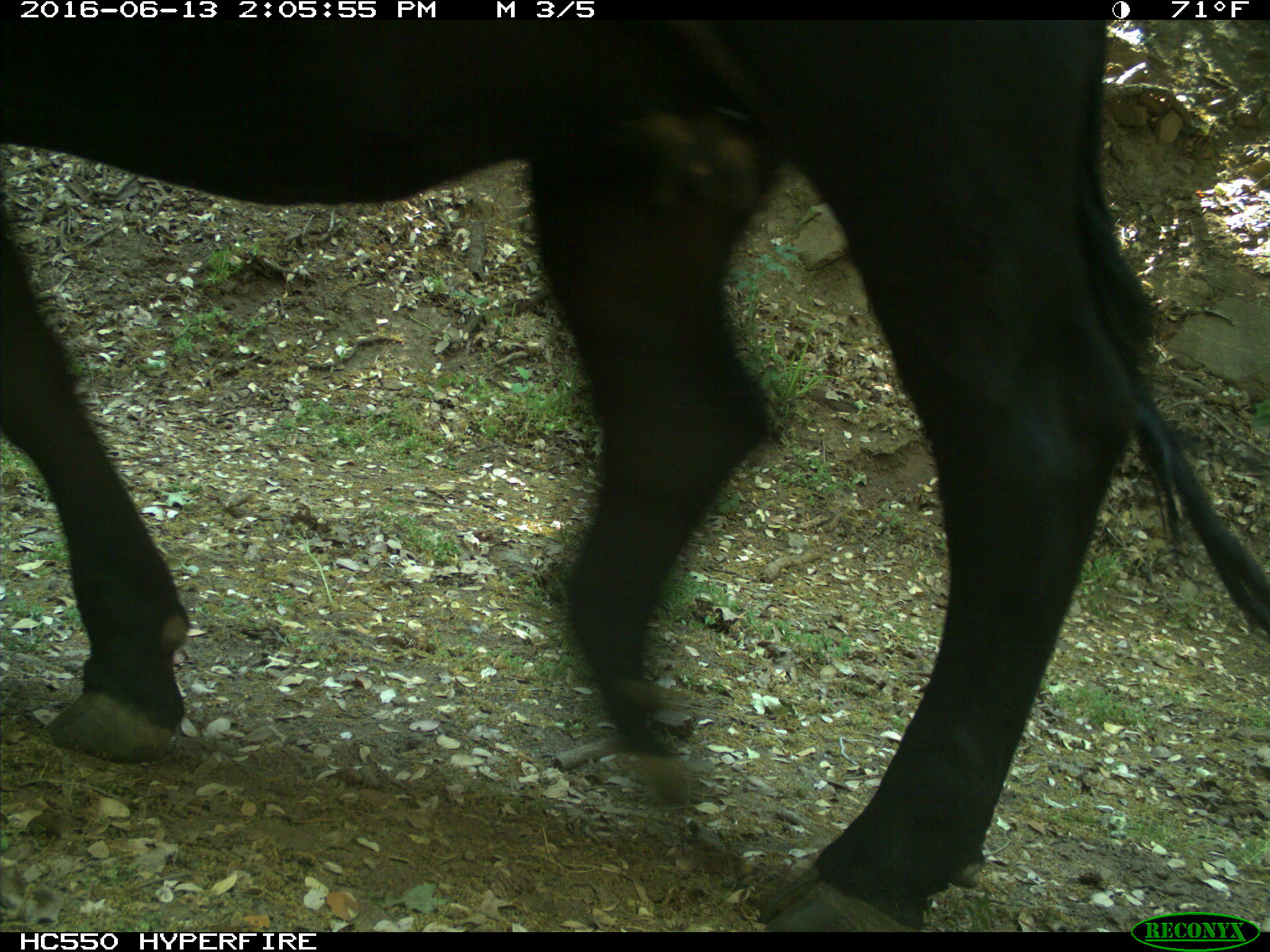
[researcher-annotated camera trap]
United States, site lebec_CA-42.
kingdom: Animalia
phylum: Chordata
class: Mammalia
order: Artiodactyla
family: Bovidae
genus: Bos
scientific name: Bos taurus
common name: domestic cow